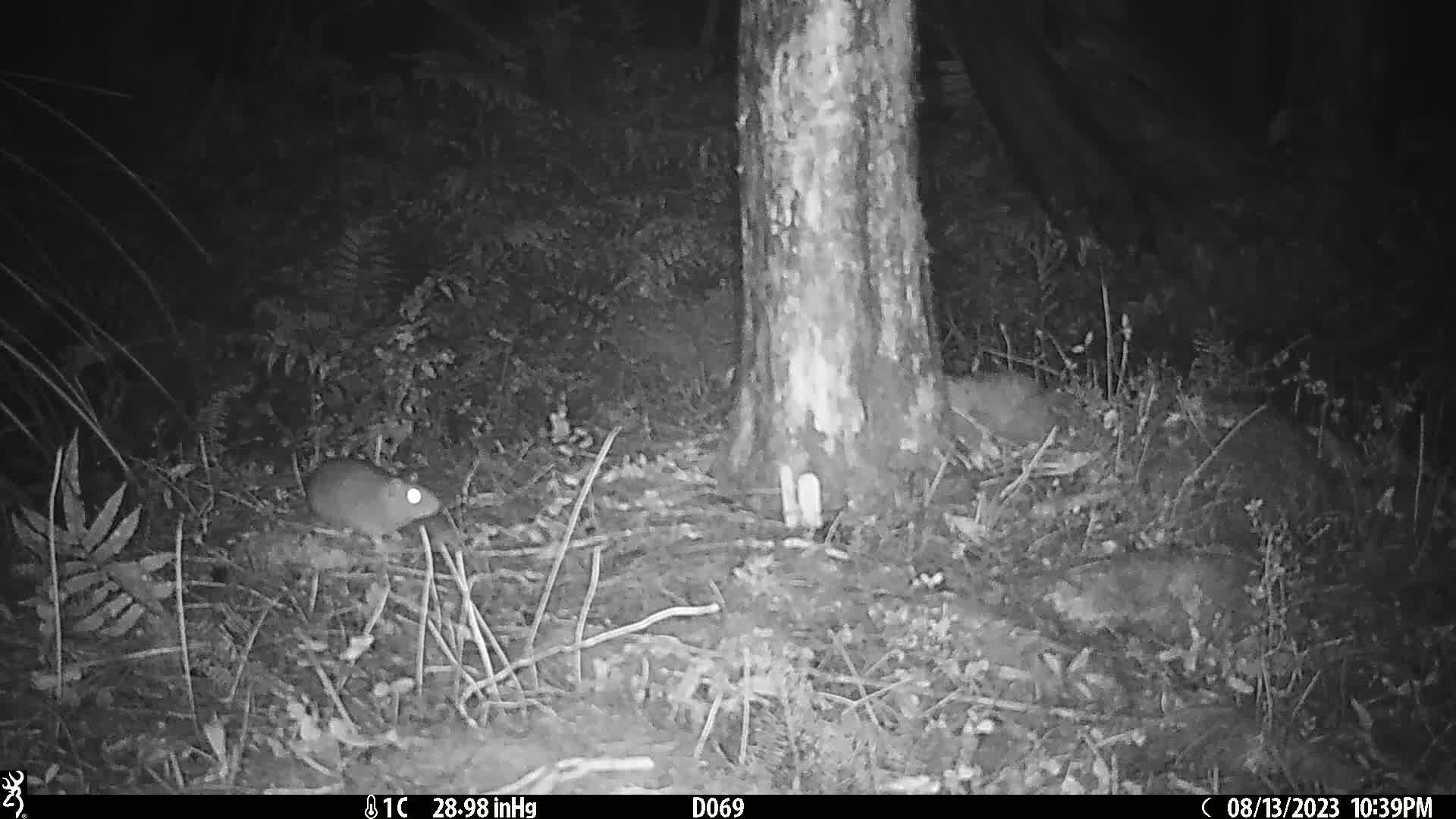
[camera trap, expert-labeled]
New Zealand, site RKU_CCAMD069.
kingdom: Animalia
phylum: Chordata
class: Mammalia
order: Rodentia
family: Muridae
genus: Rattus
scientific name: Rattus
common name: rat